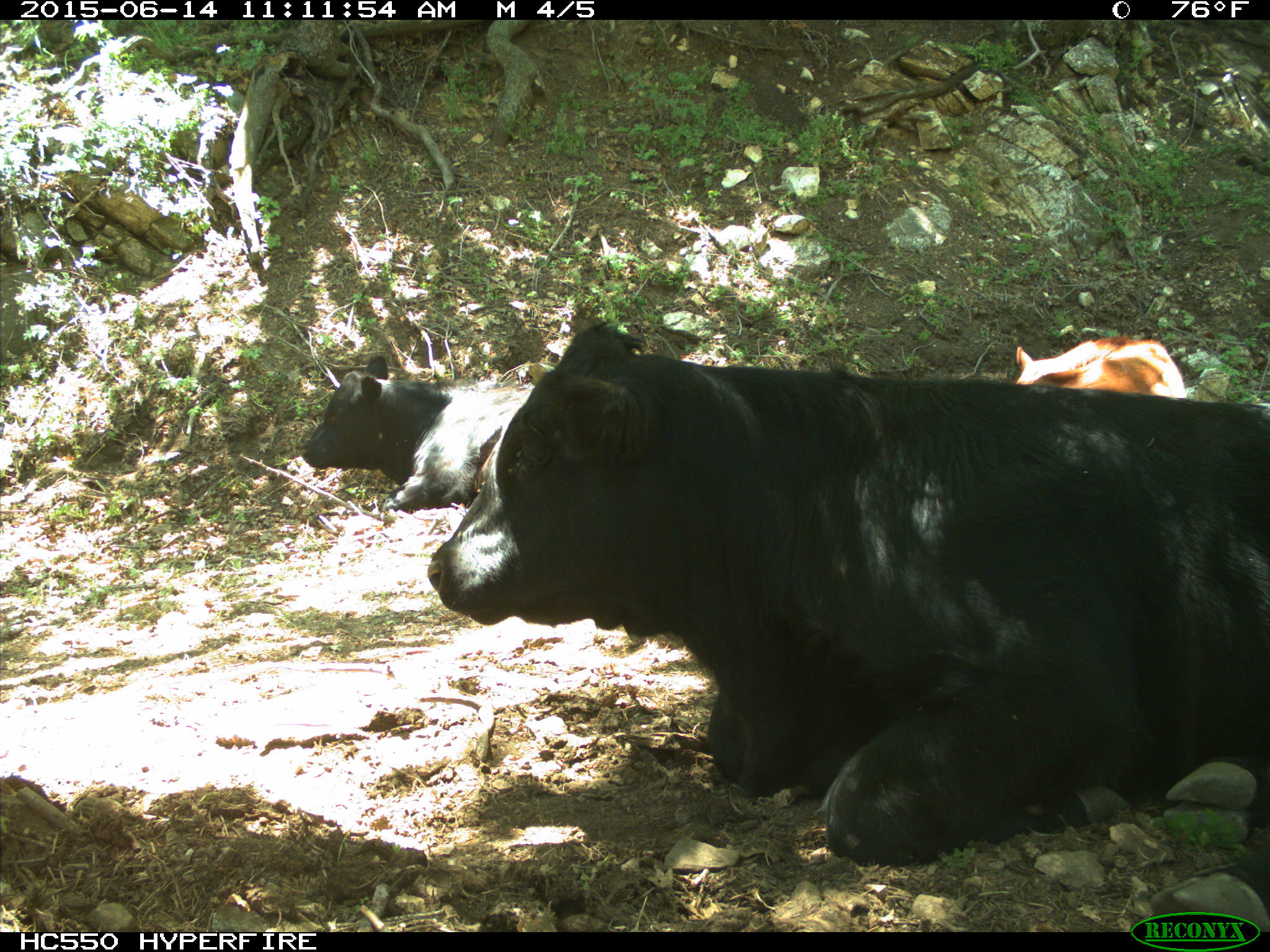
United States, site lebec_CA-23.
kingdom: Animalia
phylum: Chordata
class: Mammalia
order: Artiodactyla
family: Bovidae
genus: Bos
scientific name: Bos taurus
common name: domestic cow